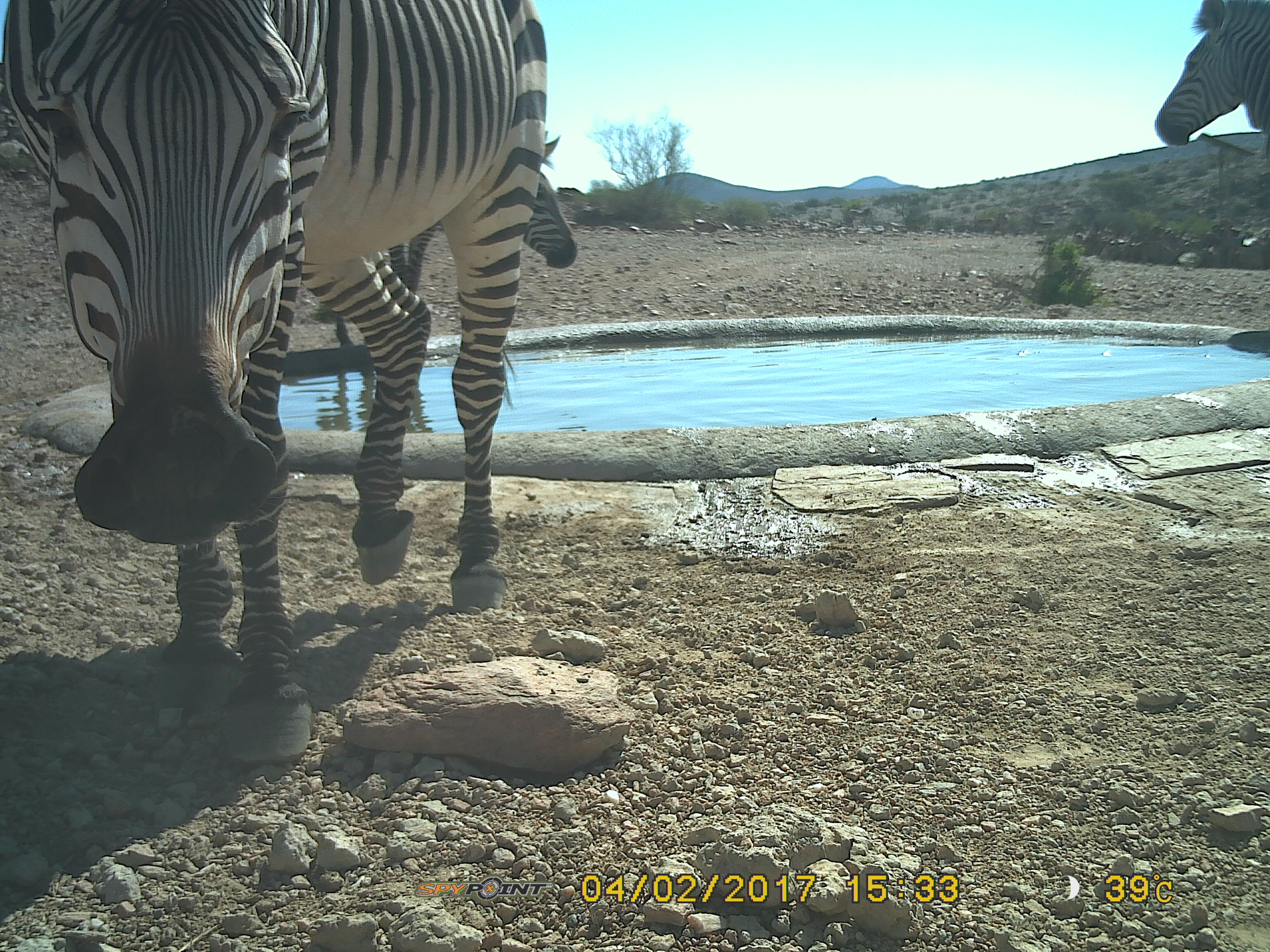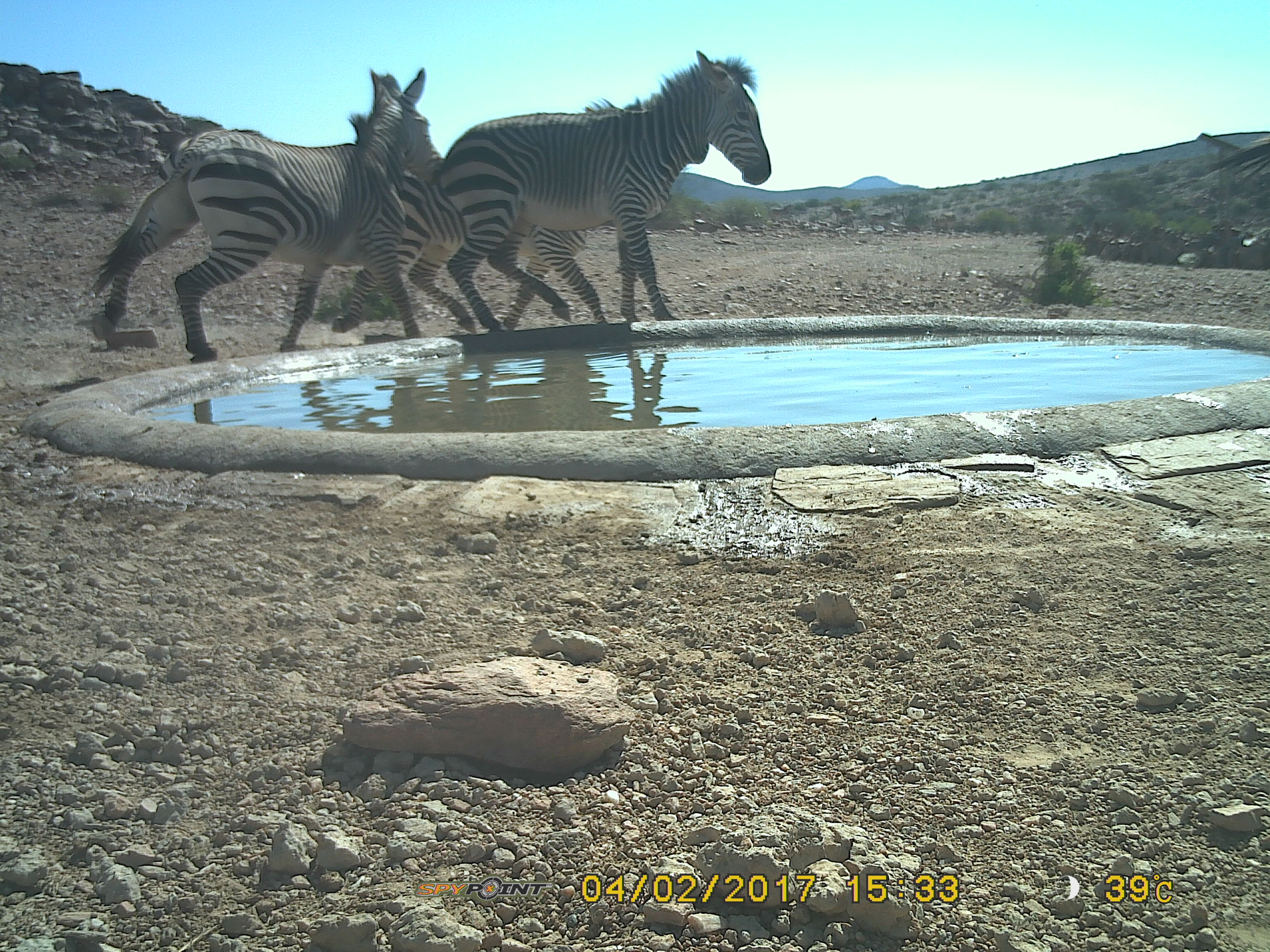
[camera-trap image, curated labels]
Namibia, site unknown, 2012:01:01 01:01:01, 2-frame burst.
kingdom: Animalia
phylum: Chordata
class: Mammalia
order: Perissodactyla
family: Equidae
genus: Equus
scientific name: Equus zebra hartmannae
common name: hartmann's mountain zebra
Equus zebra hartmannae (hartmann's mountain zebra).